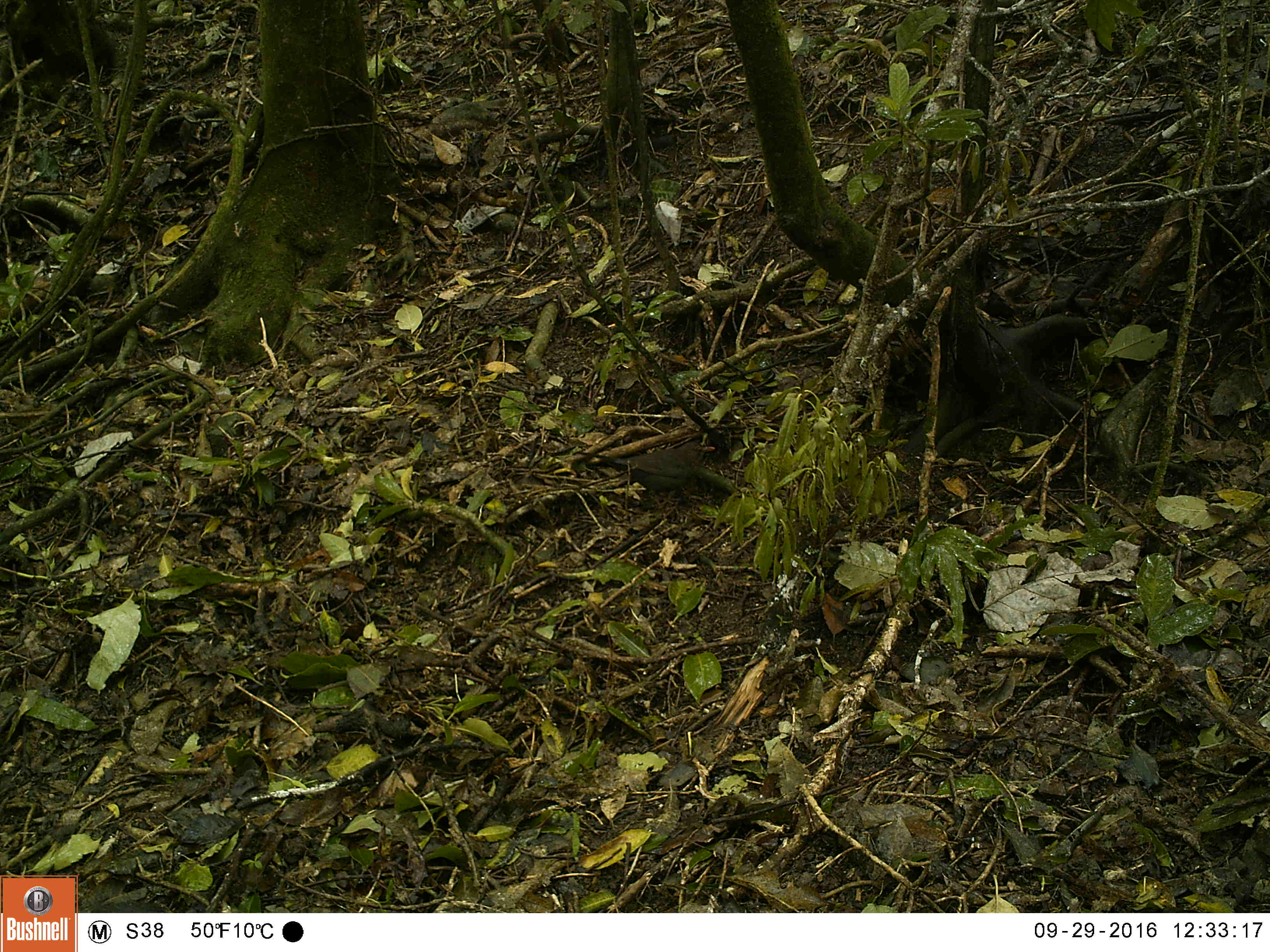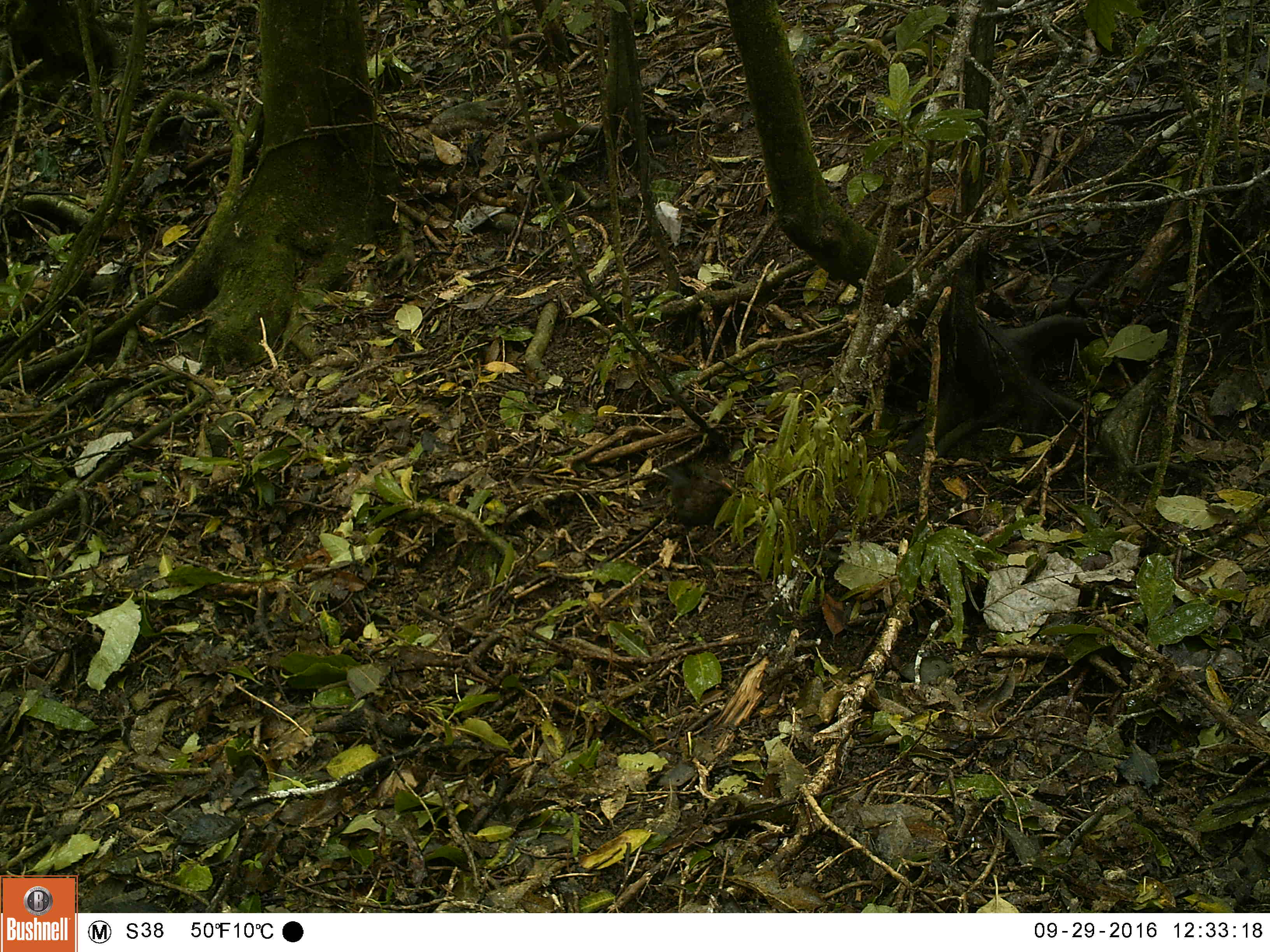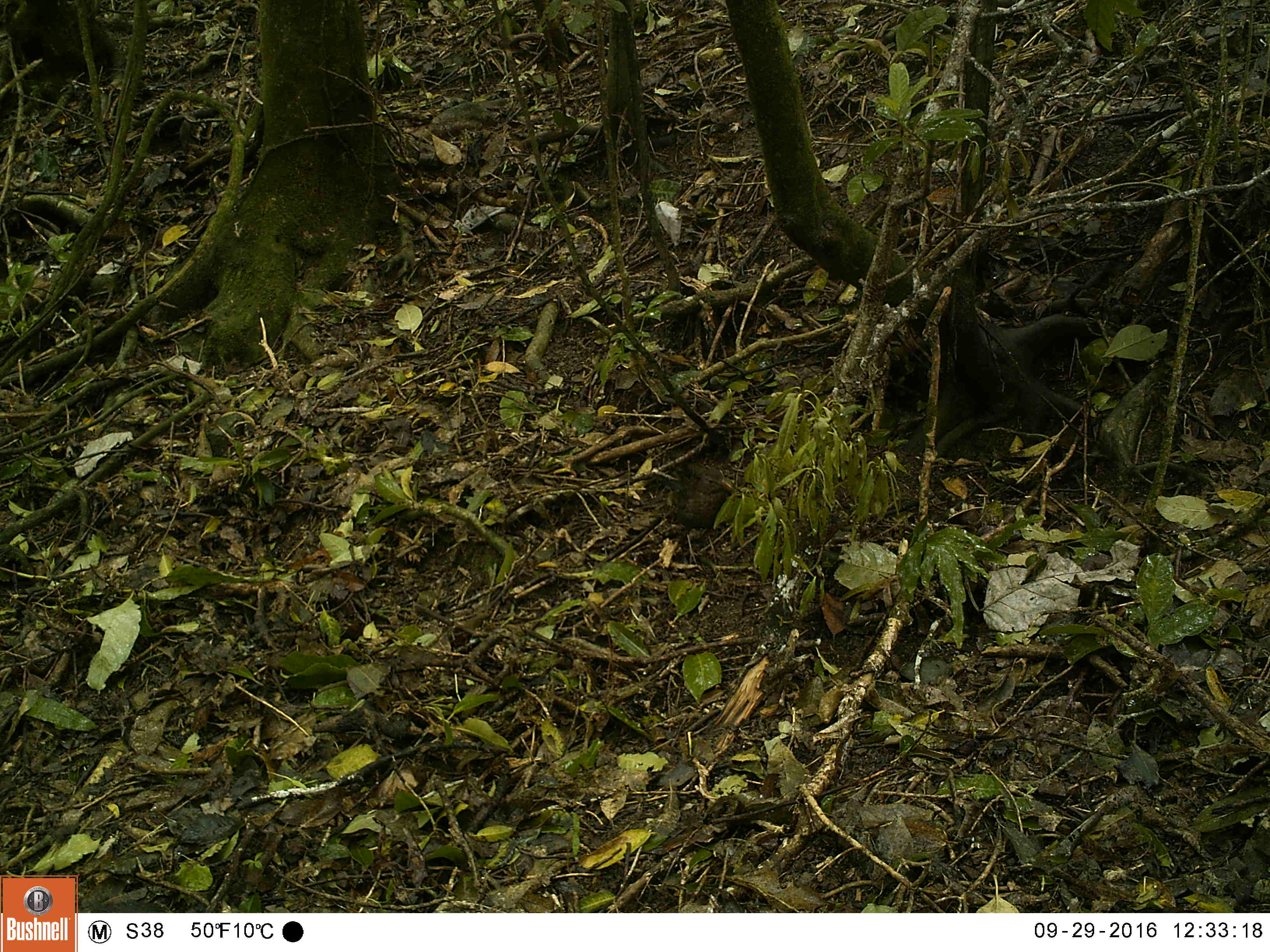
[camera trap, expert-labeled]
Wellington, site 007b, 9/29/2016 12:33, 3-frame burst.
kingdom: Animalia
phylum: Chordata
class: Aves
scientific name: Aves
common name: bird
Bird (Aves).